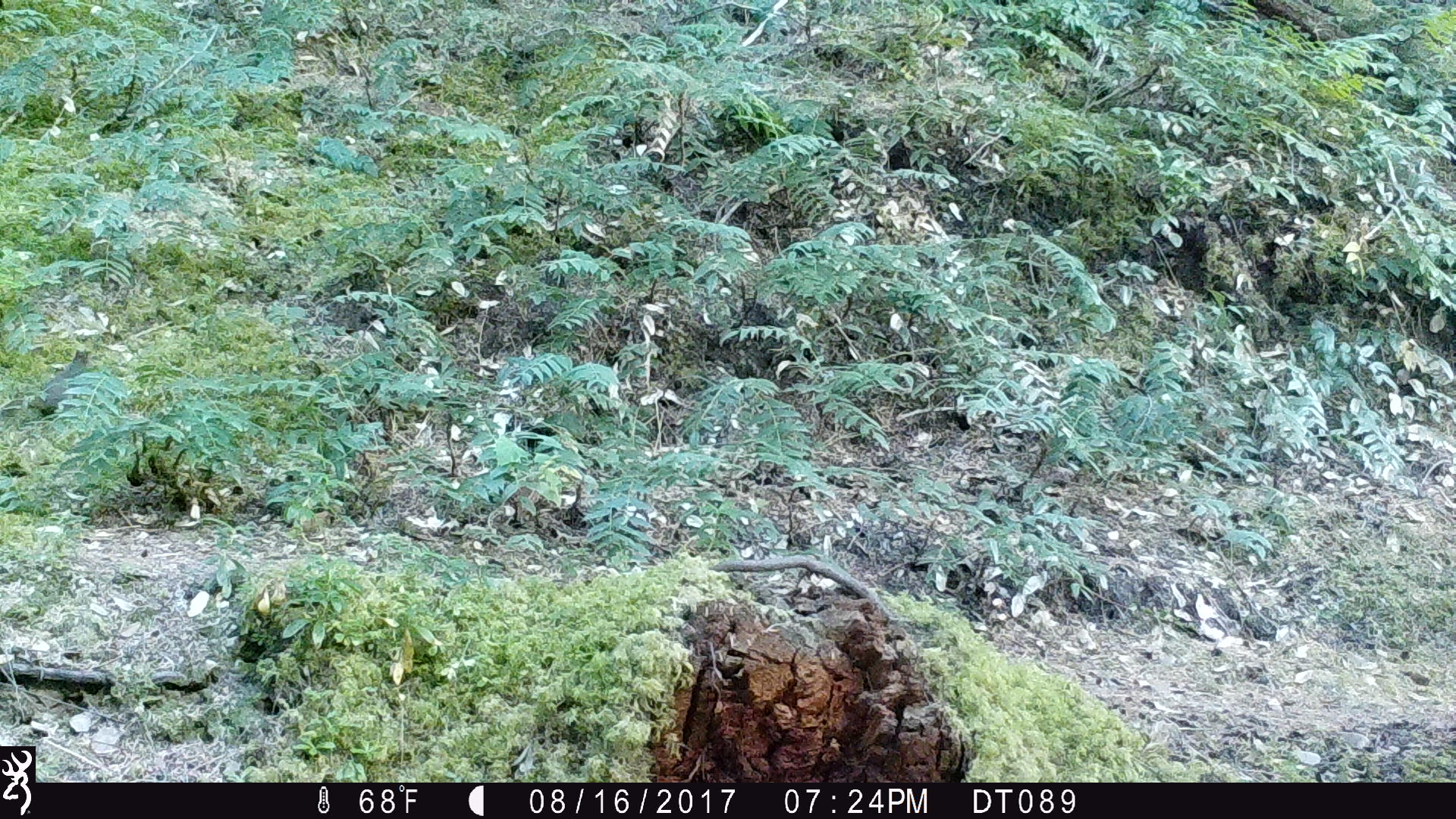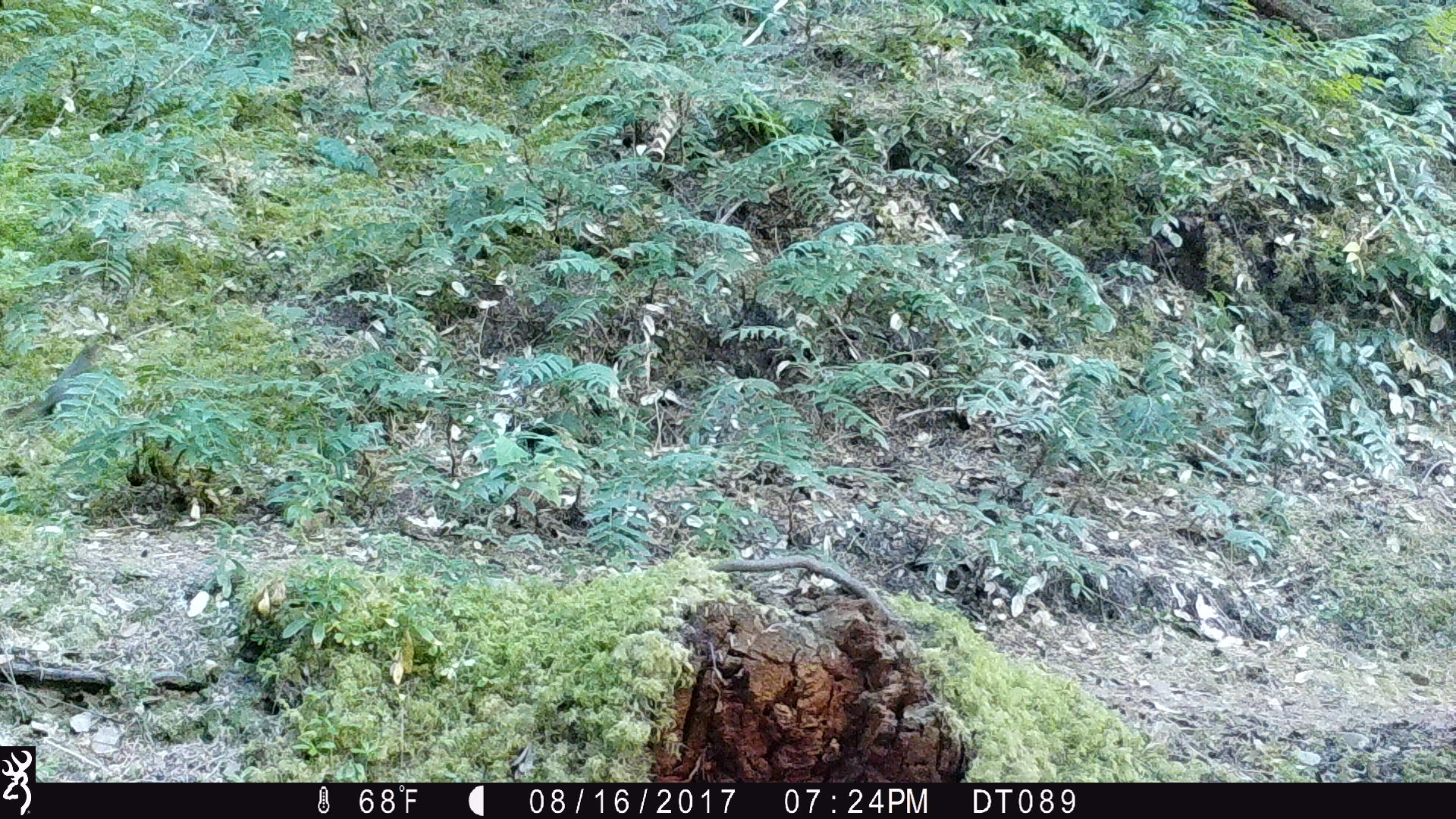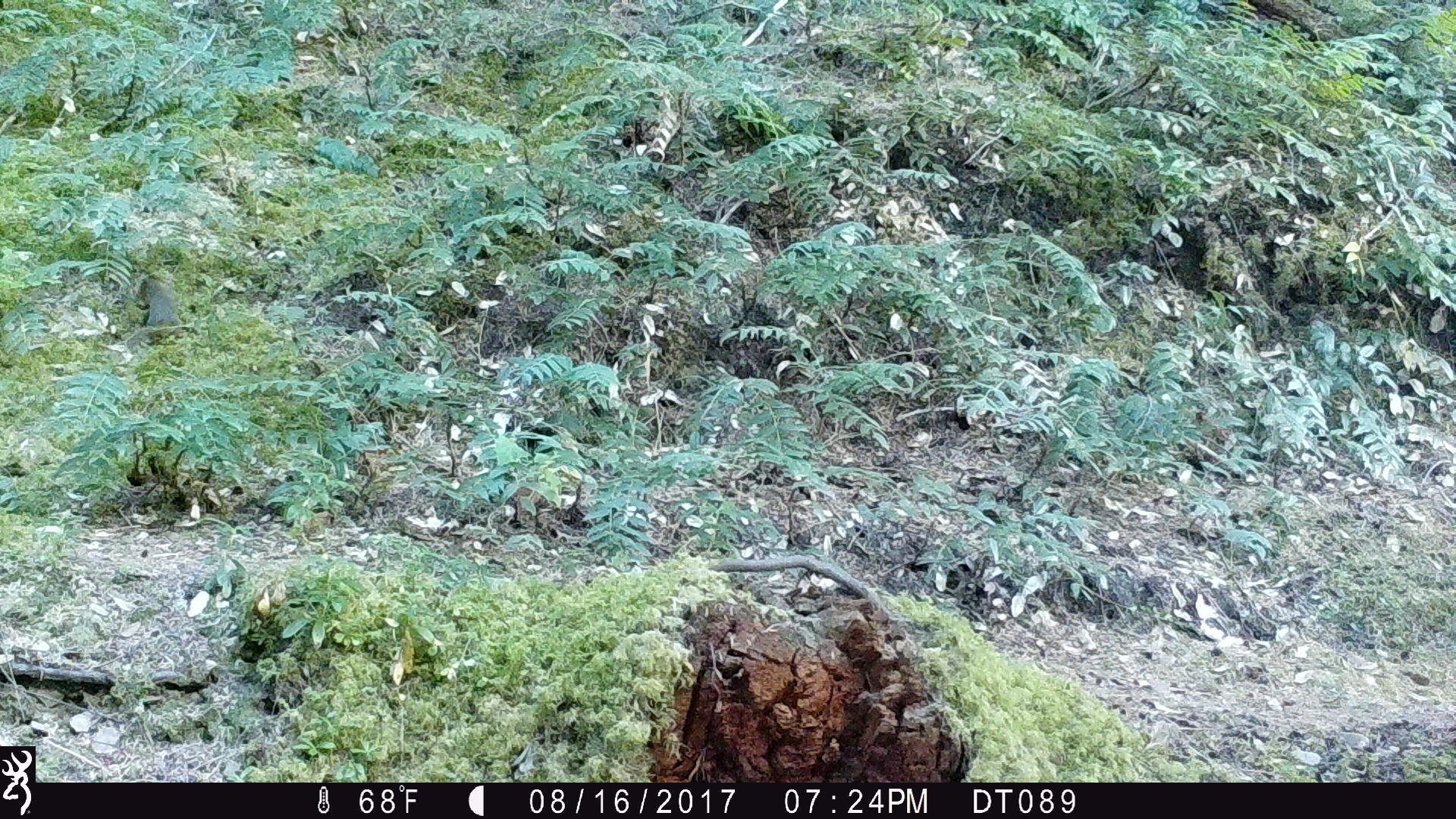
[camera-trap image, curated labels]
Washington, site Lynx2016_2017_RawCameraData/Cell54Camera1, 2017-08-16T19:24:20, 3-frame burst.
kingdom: Animalia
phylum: Chordata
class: Mammalia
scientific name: Mammalia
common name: small mammal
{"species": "small mammal (Mammalia)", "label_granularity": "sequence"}